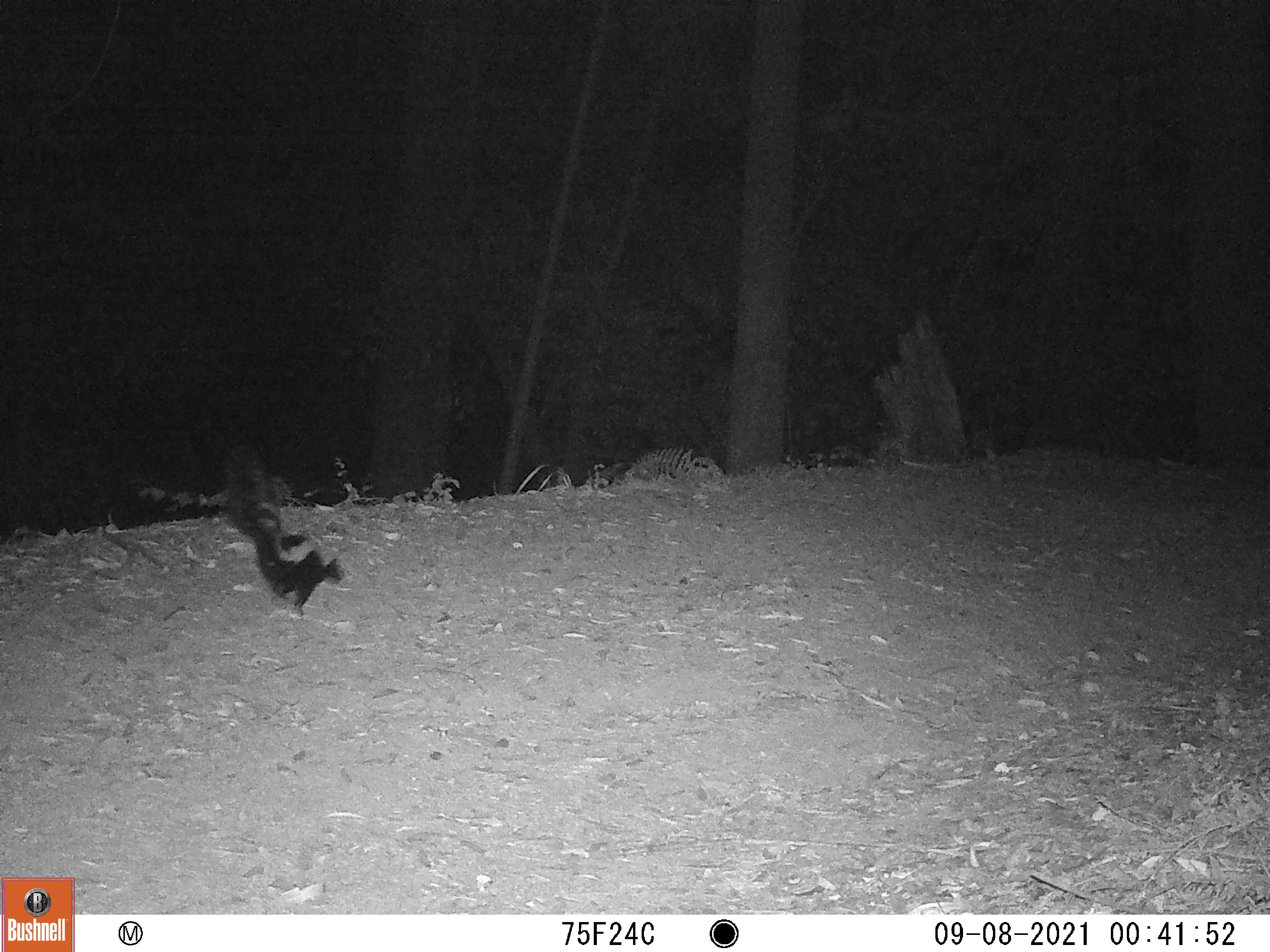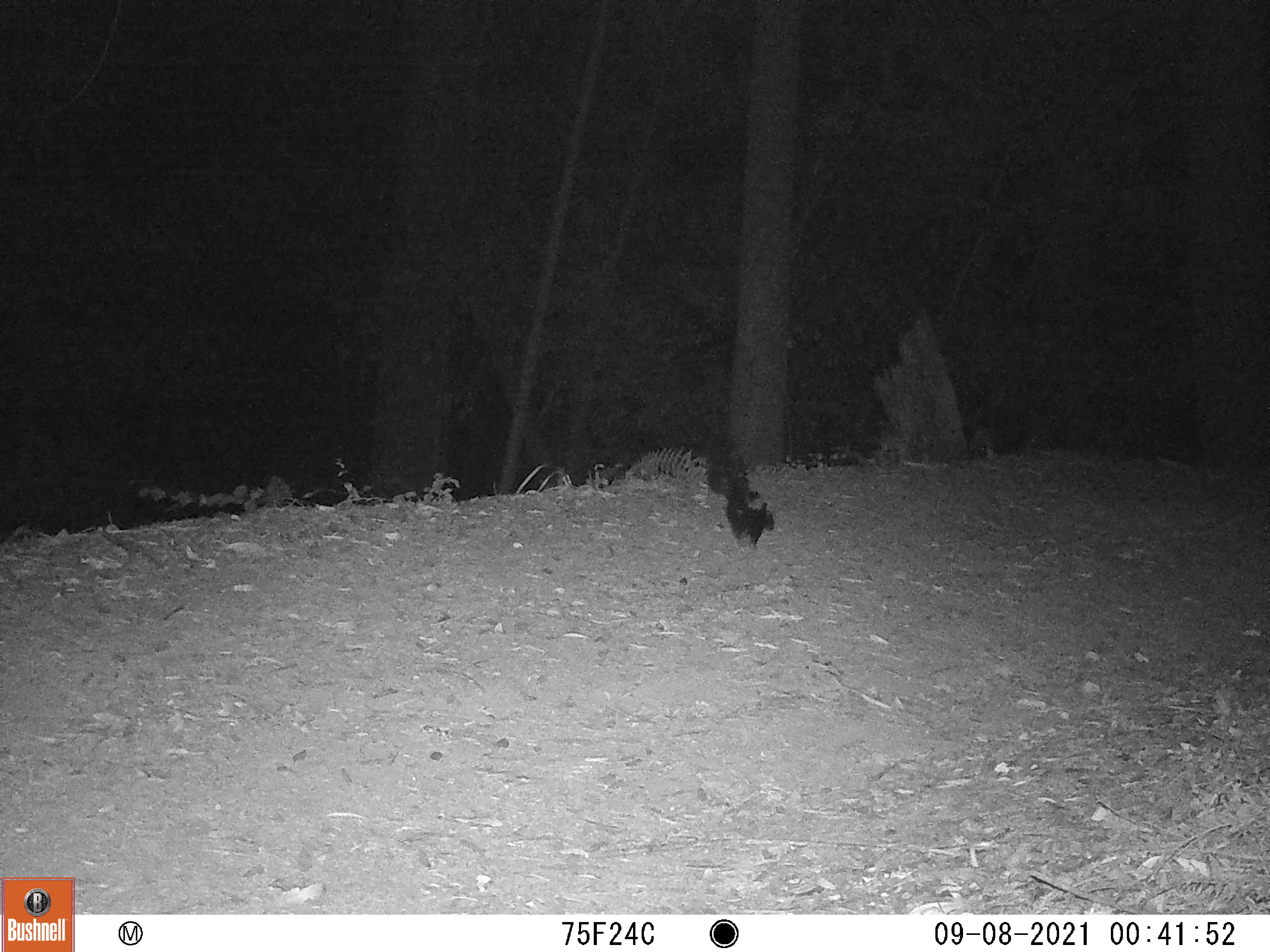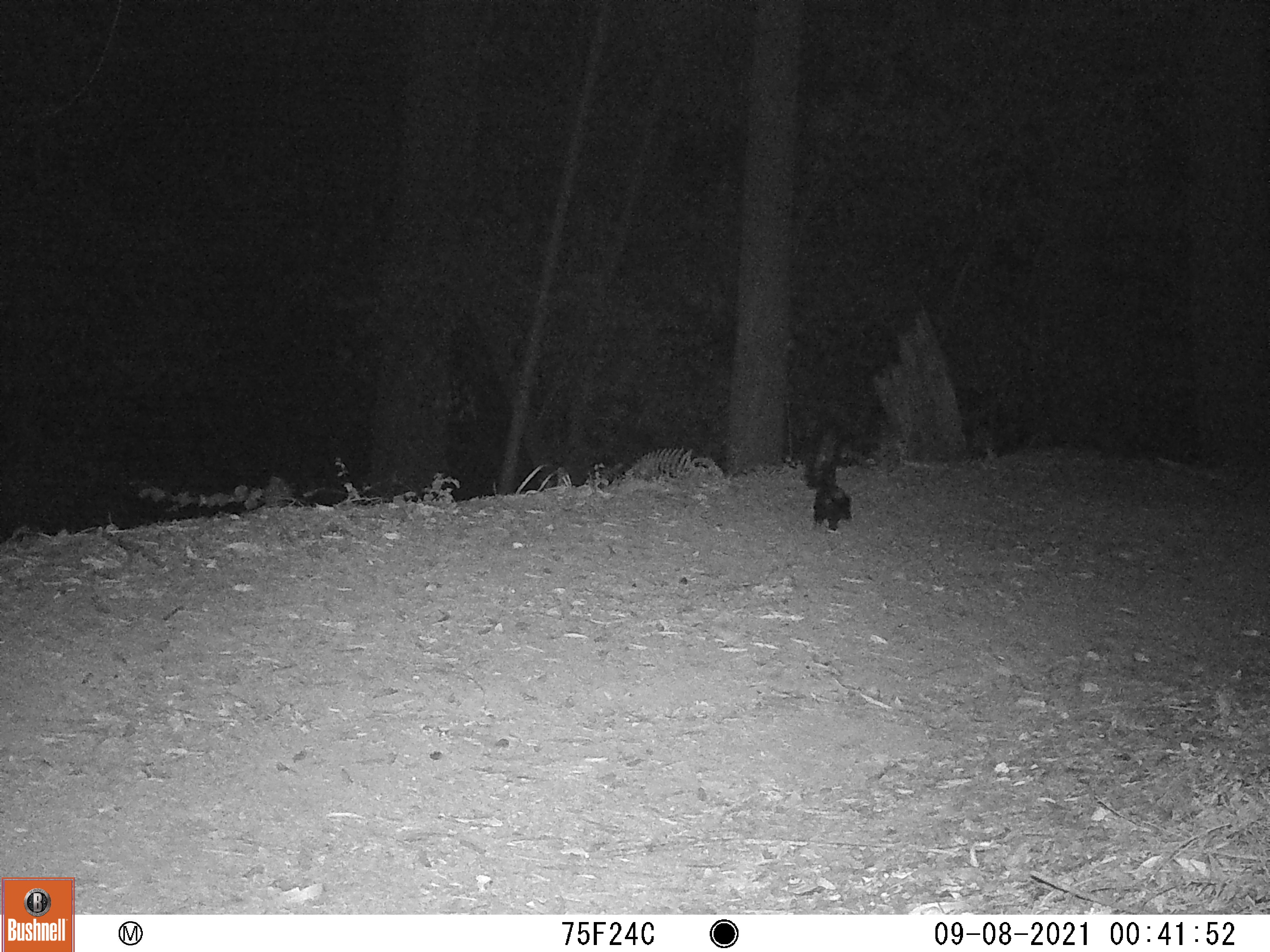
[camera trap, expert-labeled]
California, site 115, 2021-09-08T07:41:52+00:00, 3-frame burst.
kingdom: Animalia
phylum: Chordata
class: Mammalia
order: Carnivora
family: Mephitidae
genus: Mephitis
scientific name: Mephitis mephitis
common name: striped skunk